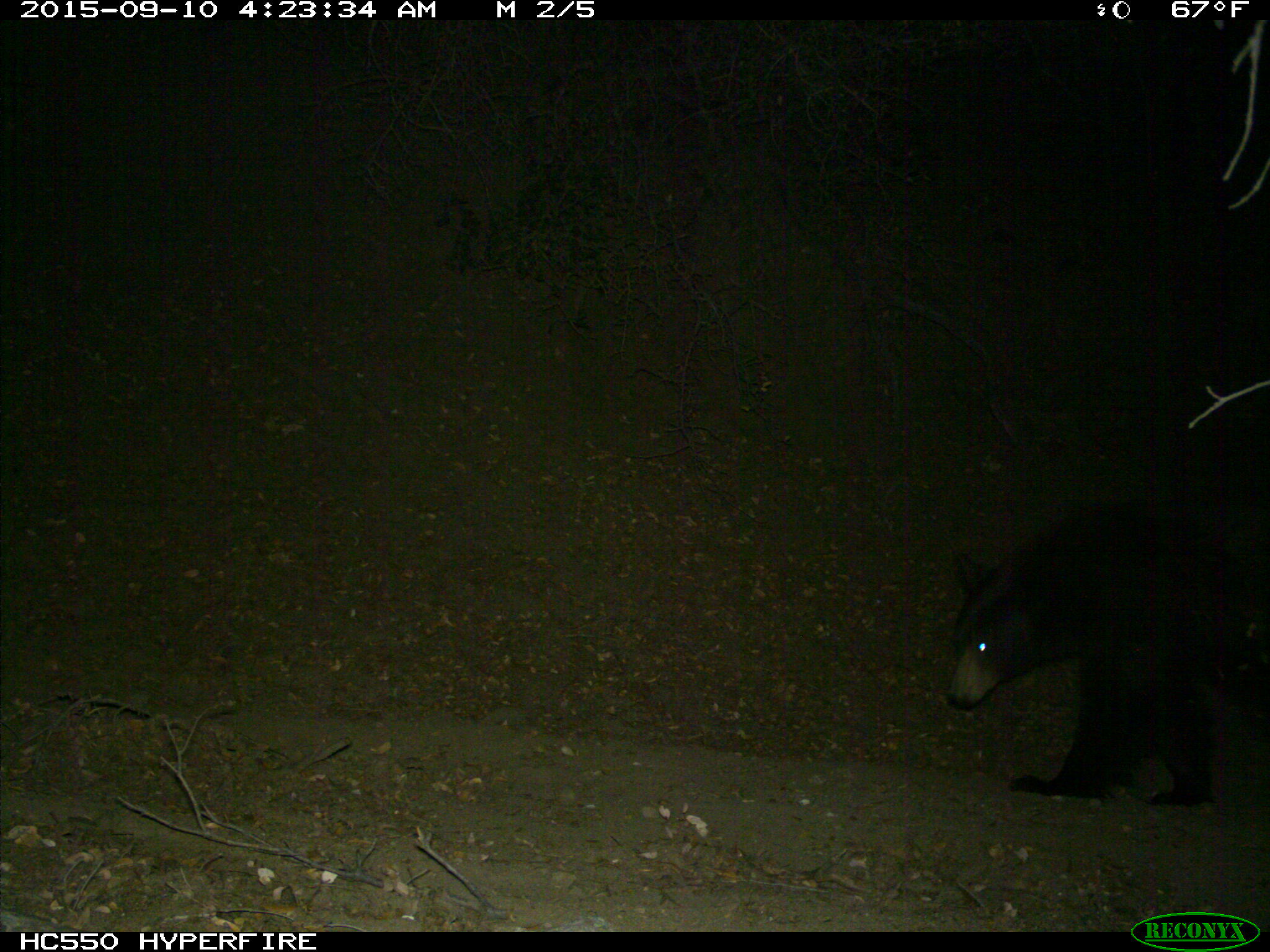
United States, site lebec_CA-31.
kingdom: Animalia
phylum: Chordata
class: Mammalia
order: Carnivora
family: Ursidae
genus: Ursus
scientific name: Ursus americanus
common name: american black bear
Ursus americanus (american black bear).